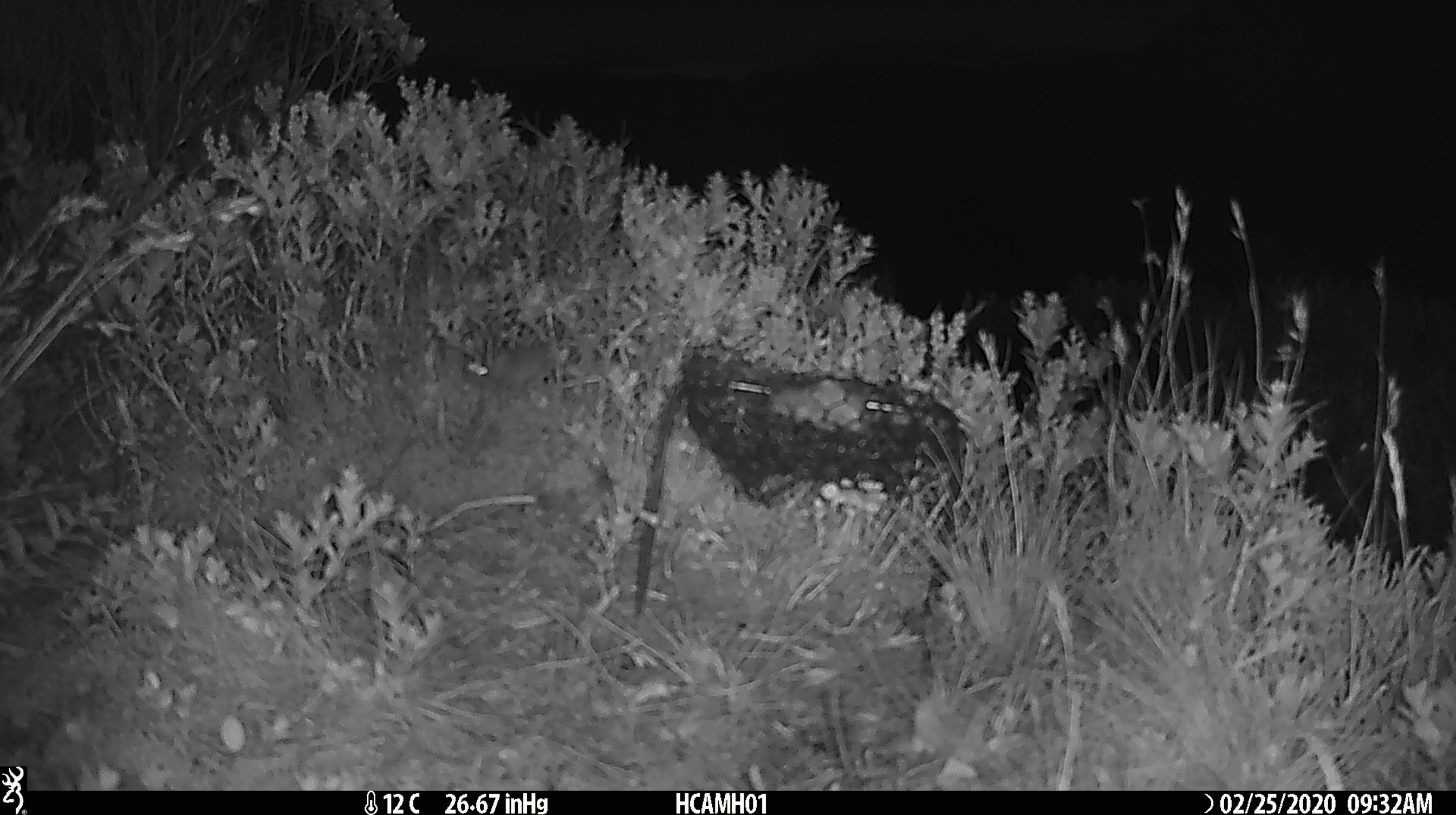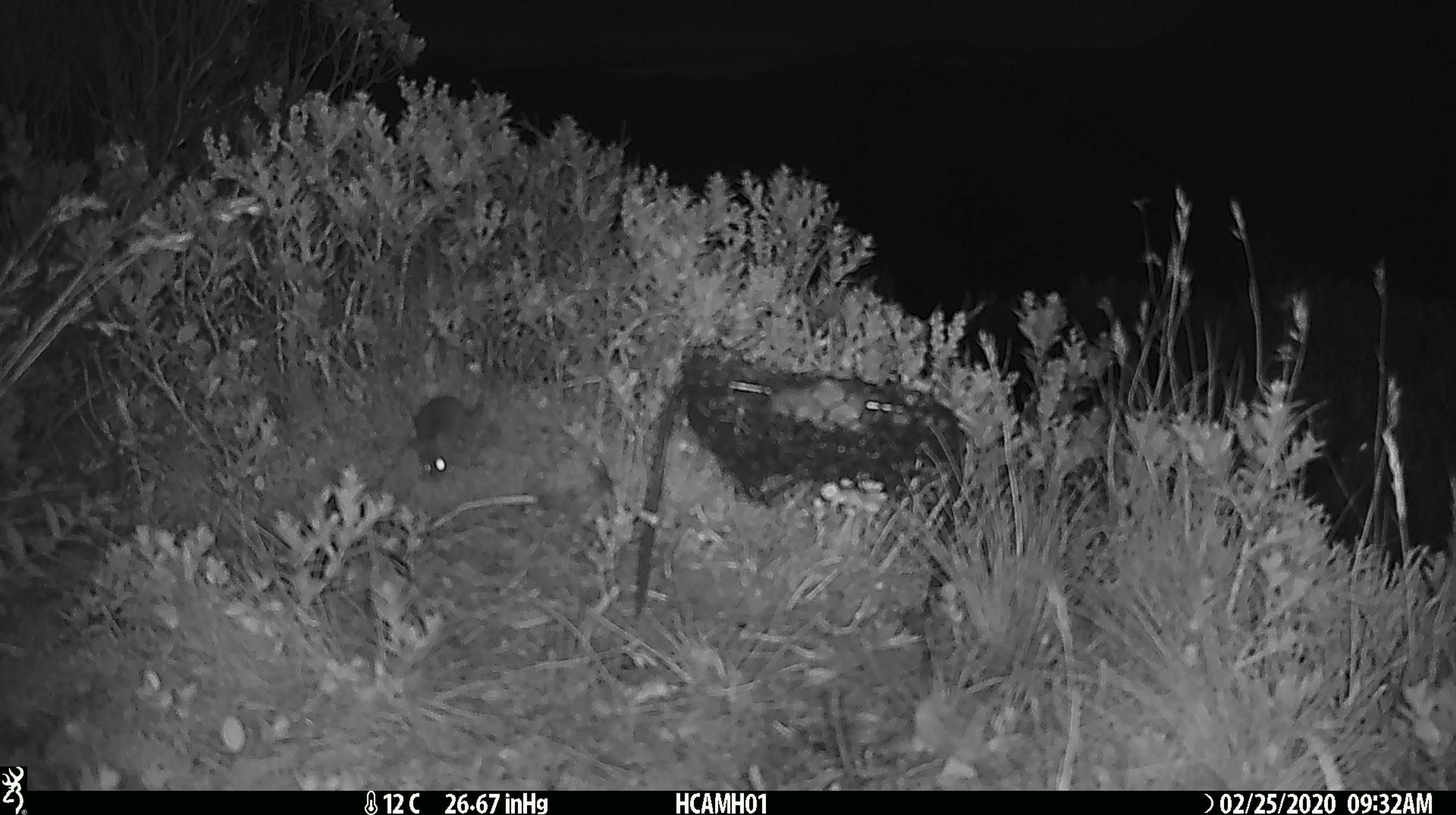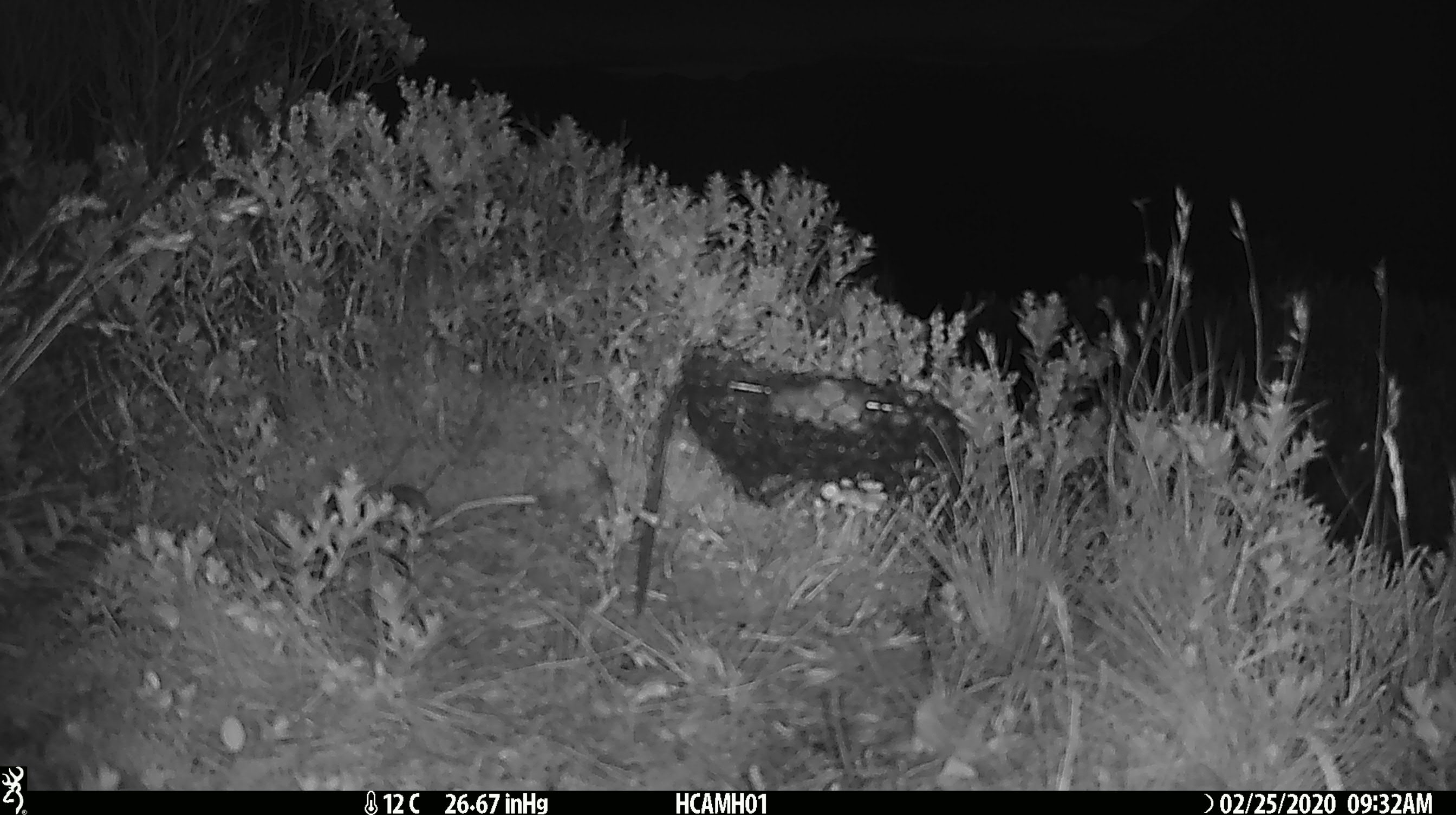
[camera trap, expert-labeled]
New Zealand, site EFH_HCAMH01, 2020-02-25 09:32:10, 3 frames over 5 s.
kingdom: Animalia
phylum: Chordata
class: Mammalia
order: Rodentia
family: Muridae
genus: Mus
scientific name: Mus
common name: mouse